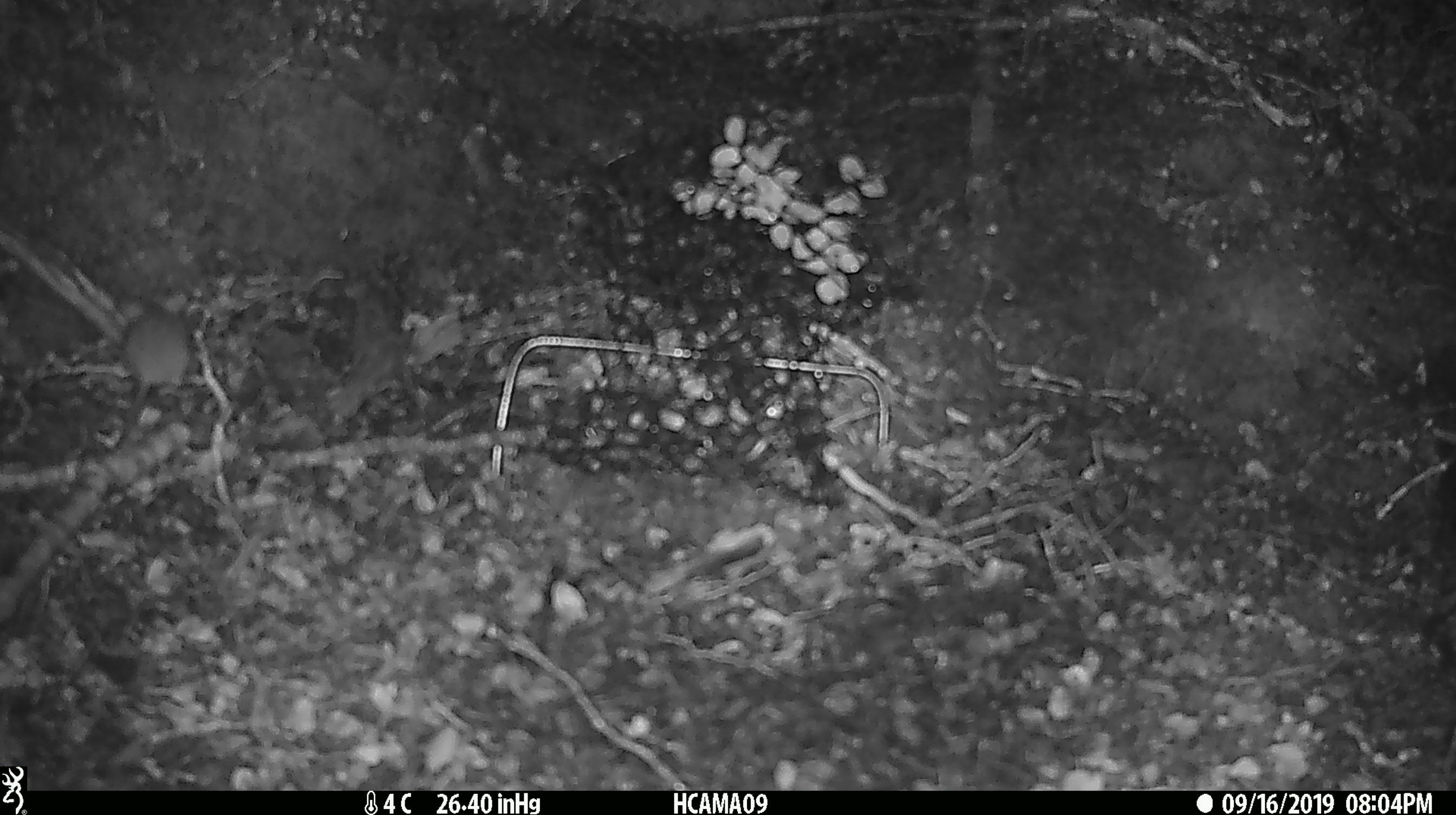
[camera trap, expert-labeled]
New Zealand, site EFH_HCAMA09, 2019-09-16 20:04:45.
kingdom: Animalia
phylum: Chordata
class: Mammalia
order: Rodentia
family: Muridae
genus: Mus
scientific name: Mus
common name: mouse